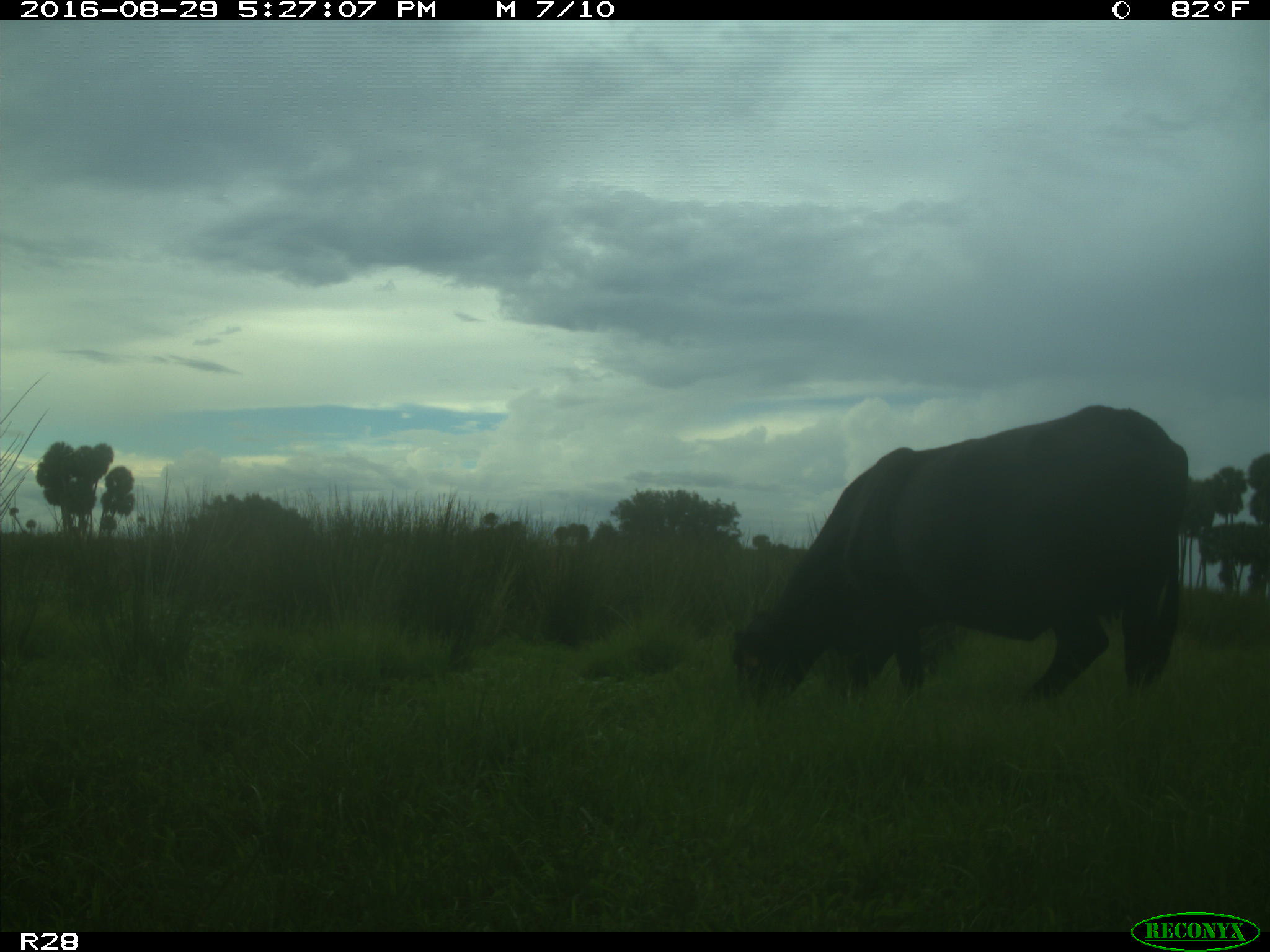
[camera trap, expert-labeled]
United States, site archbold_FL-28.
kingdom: Animalia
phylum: Chordata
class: Mammalia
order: Artiodactyla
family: Bovidae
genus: Bos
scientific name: Bos taurus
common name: domestic cow